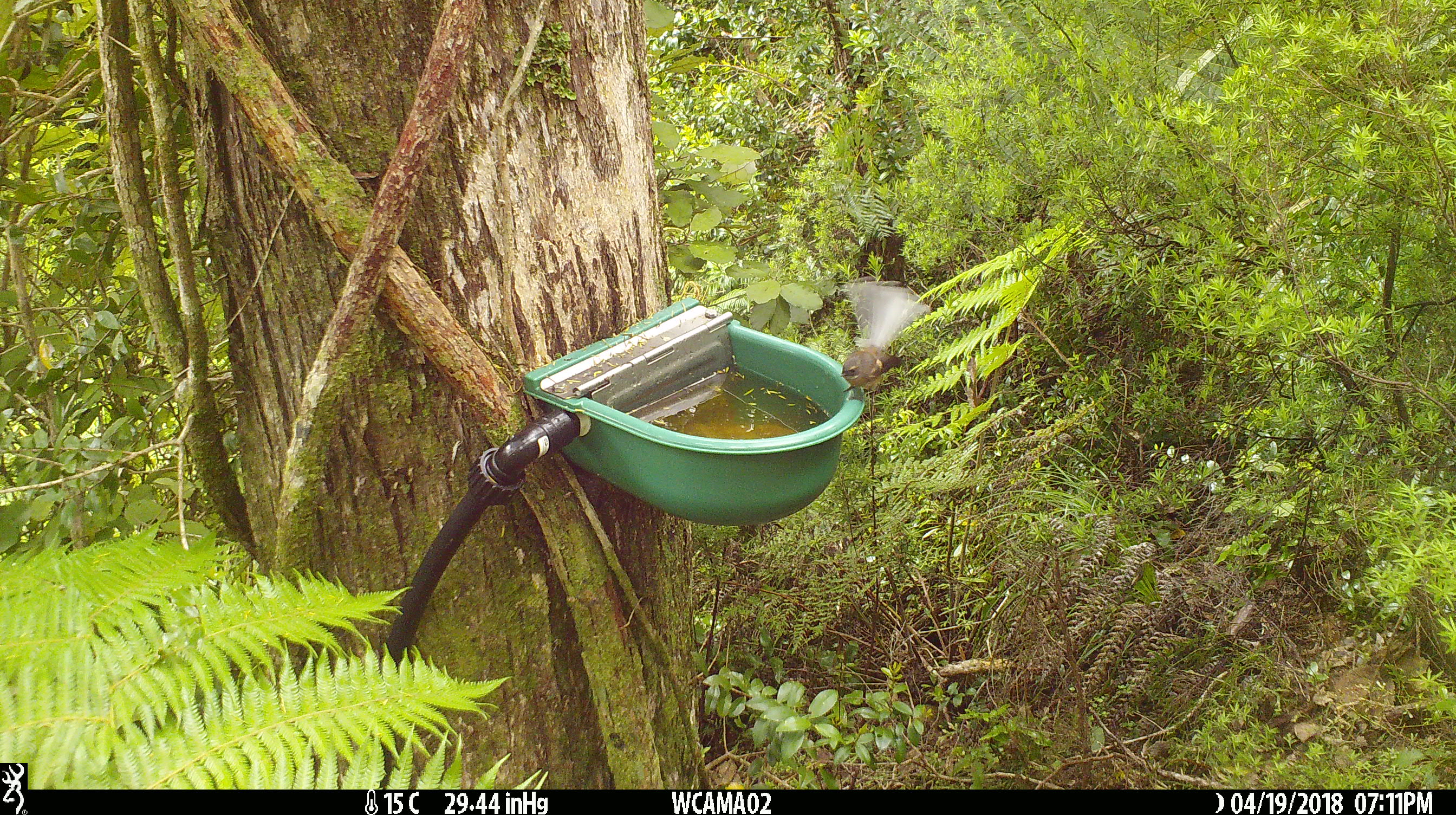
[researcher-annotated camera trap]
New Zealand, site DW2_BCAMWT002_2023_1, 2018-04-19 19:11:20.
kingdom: Animalia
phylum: Chordata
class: Aves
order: Passeriformes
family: Rhipiduridae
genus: Rhipidura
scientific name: Rhipidura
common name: fantails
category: fantail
Fantail (fantails) (Rhipidura).